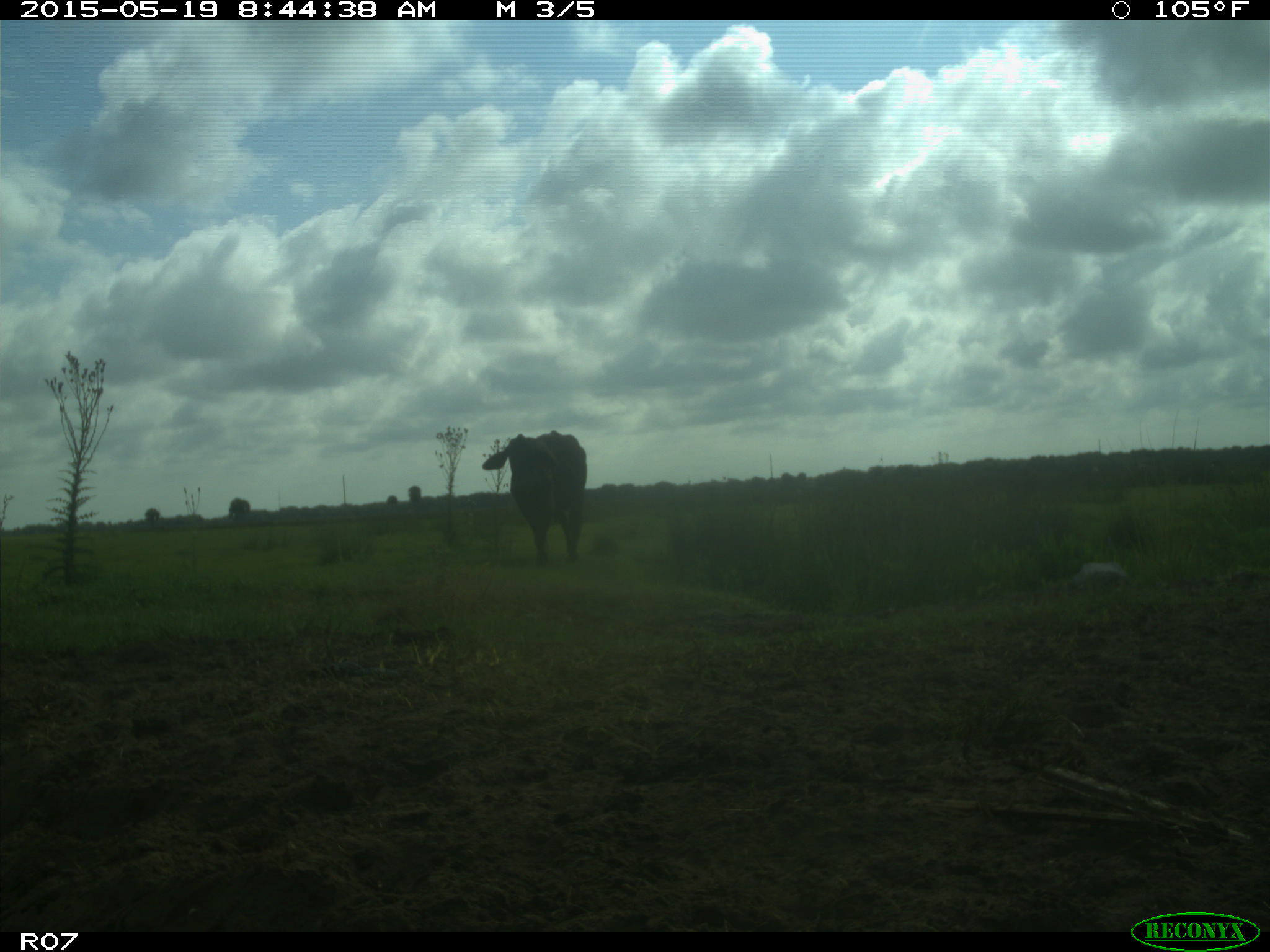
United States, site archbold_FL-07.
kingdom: Animalia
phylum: Chordata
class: Mammalia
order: Artiodactyla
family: Bovidae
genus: Bos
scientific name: Bos taurus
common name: domestic cow